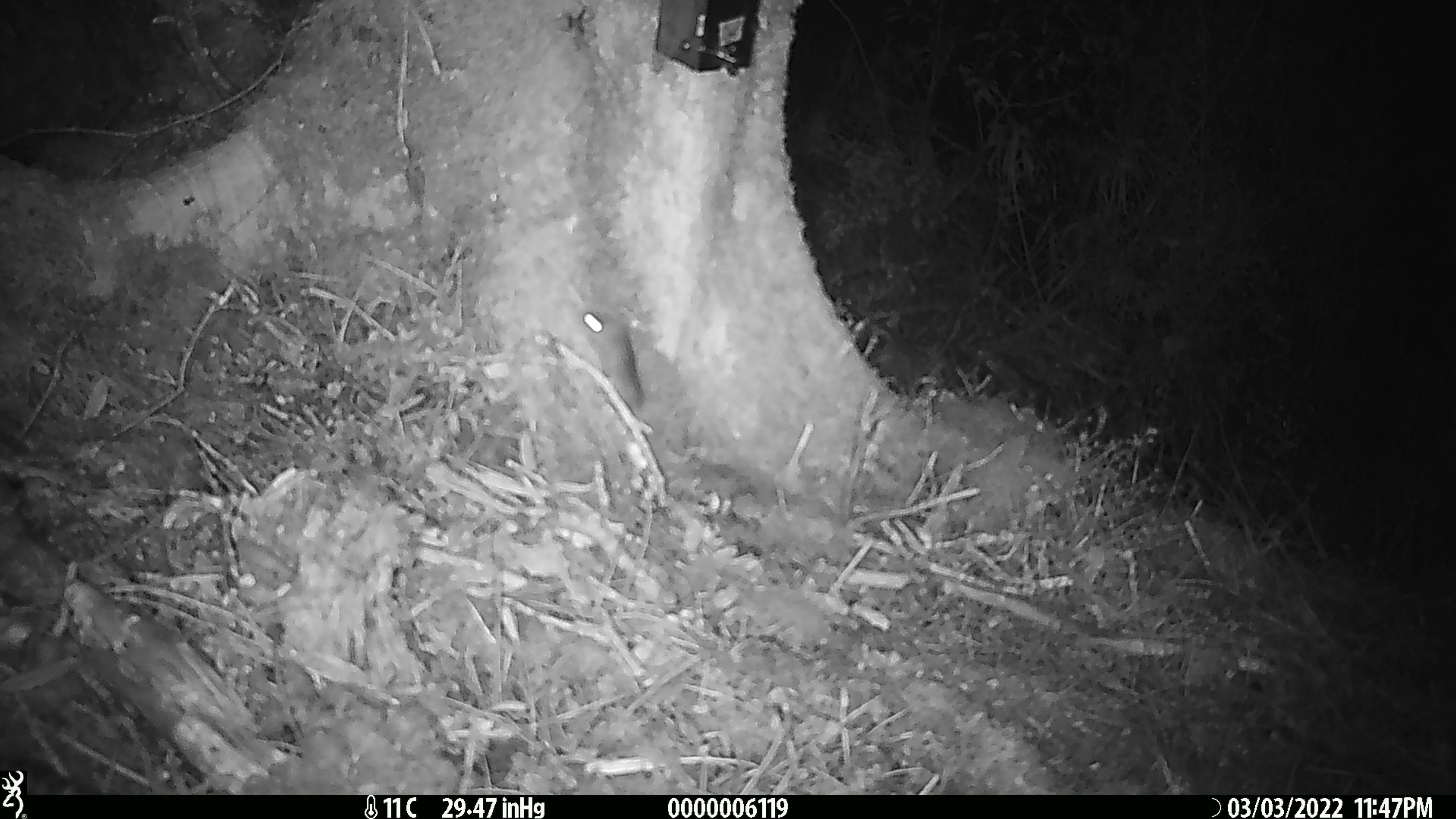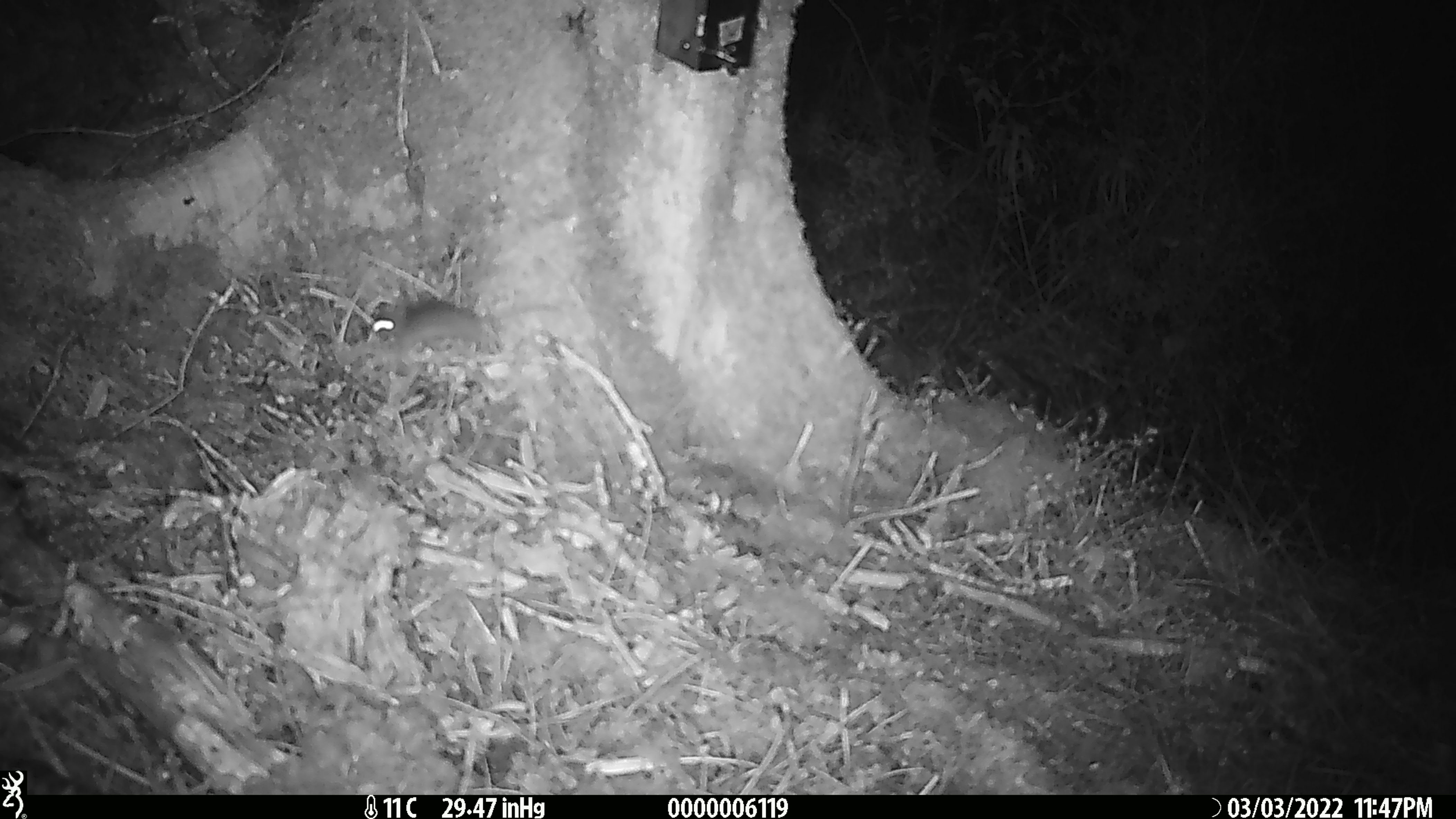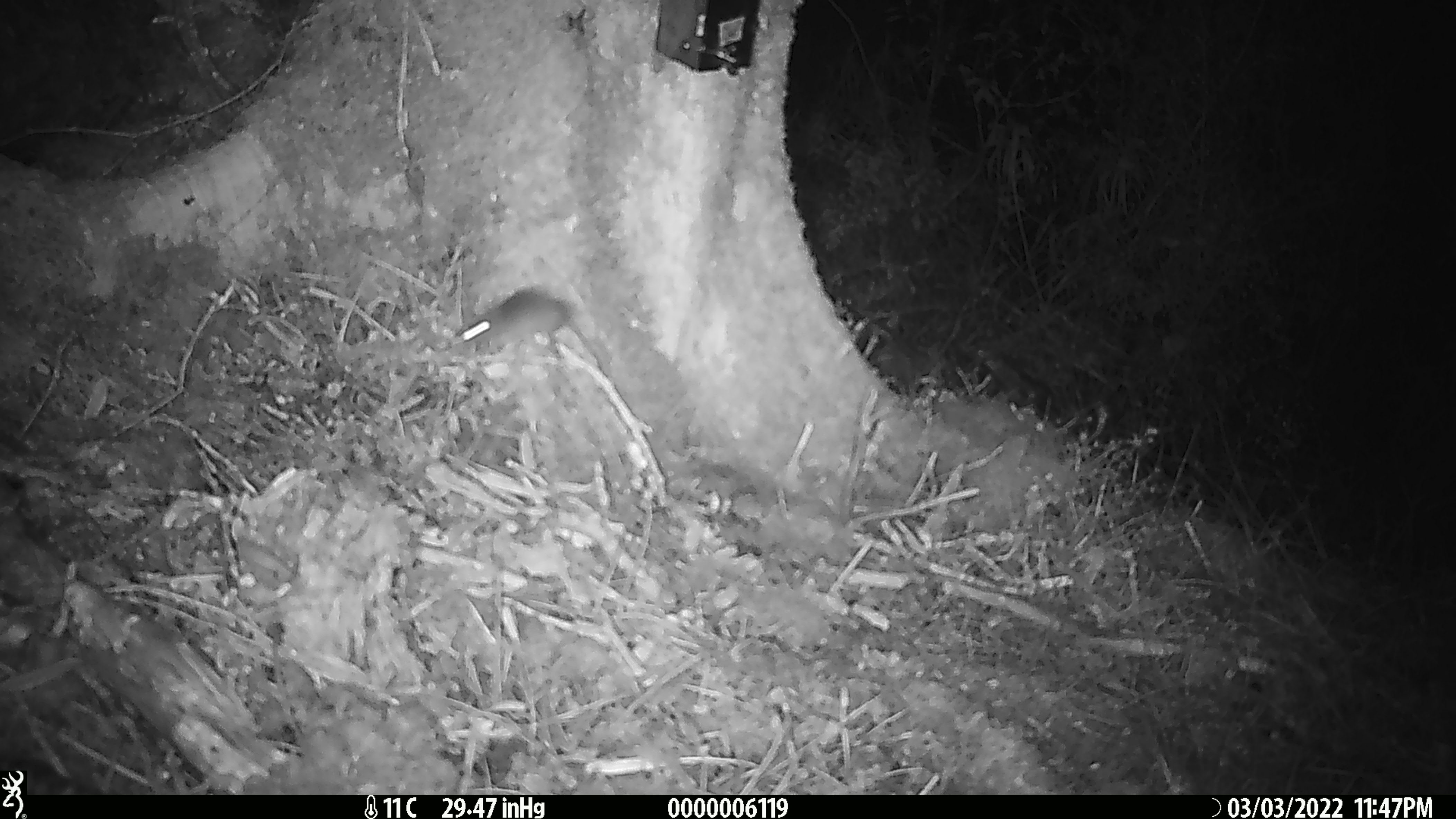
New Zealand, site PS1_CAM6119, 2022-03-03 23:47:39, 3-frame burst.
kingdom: Animalia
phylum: Chordata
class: Mammalia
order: Rodentia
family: Muridae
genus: Mus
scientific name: Mus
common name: mouse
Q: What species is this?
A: Mouse (Mus).